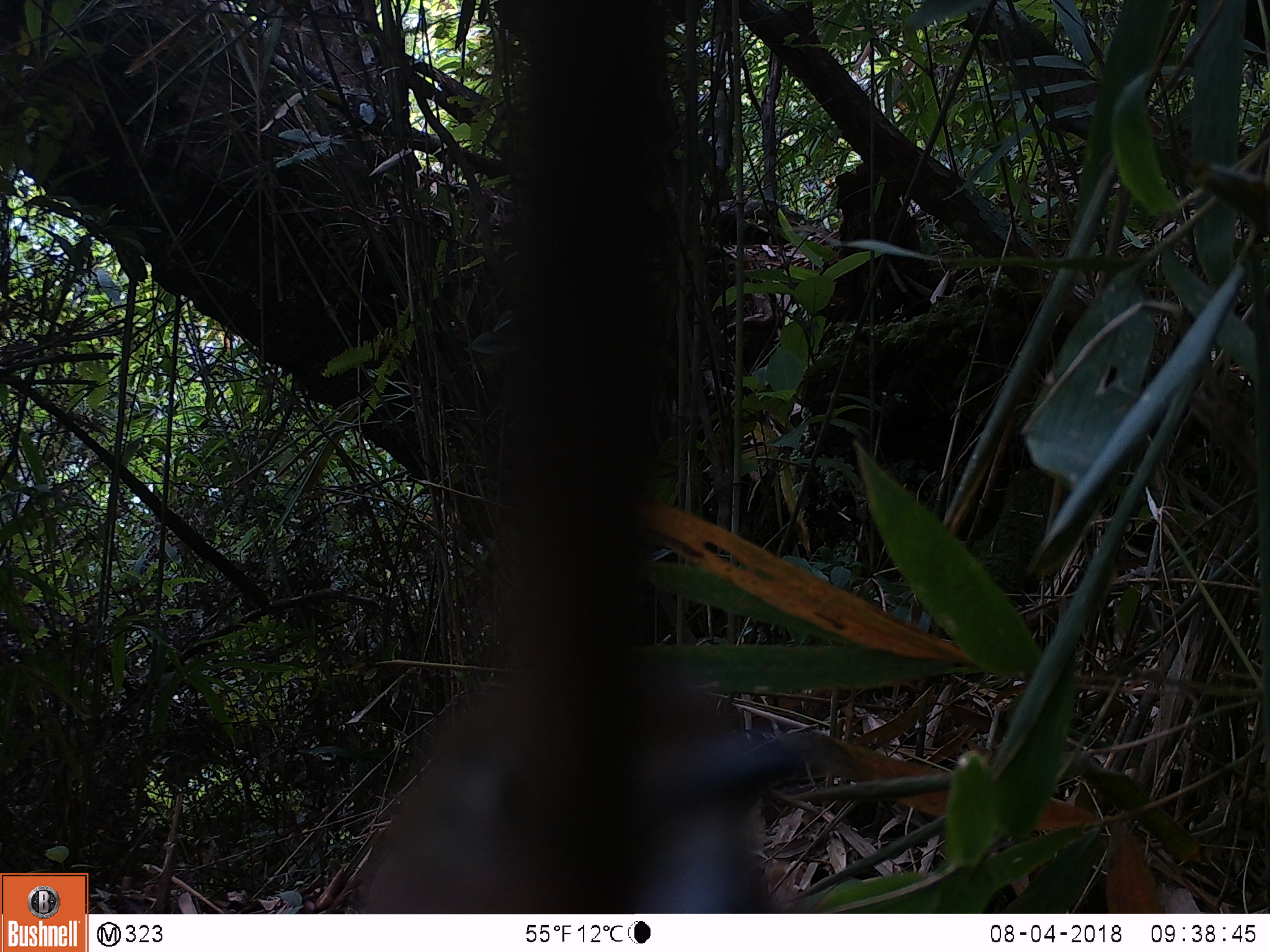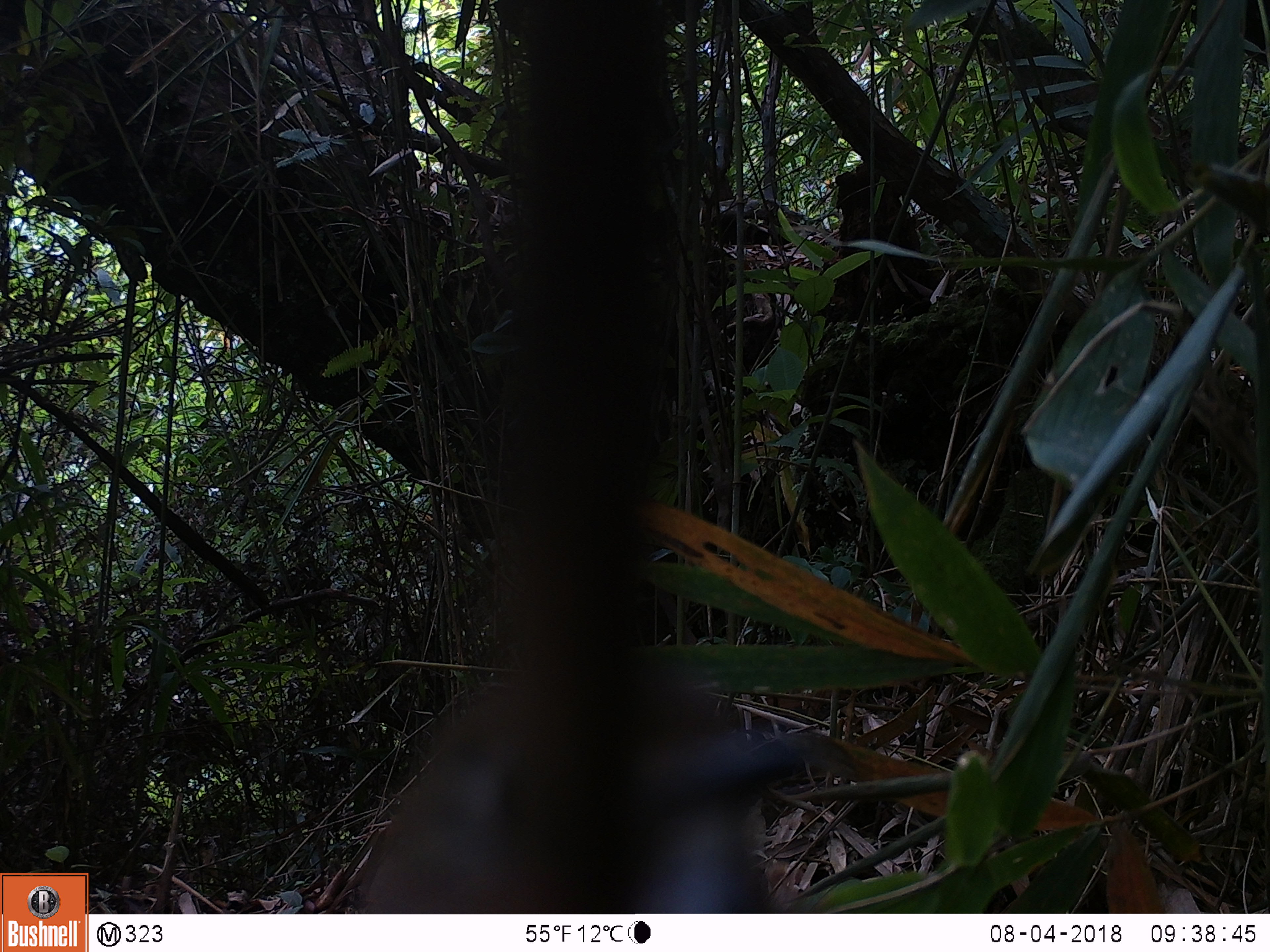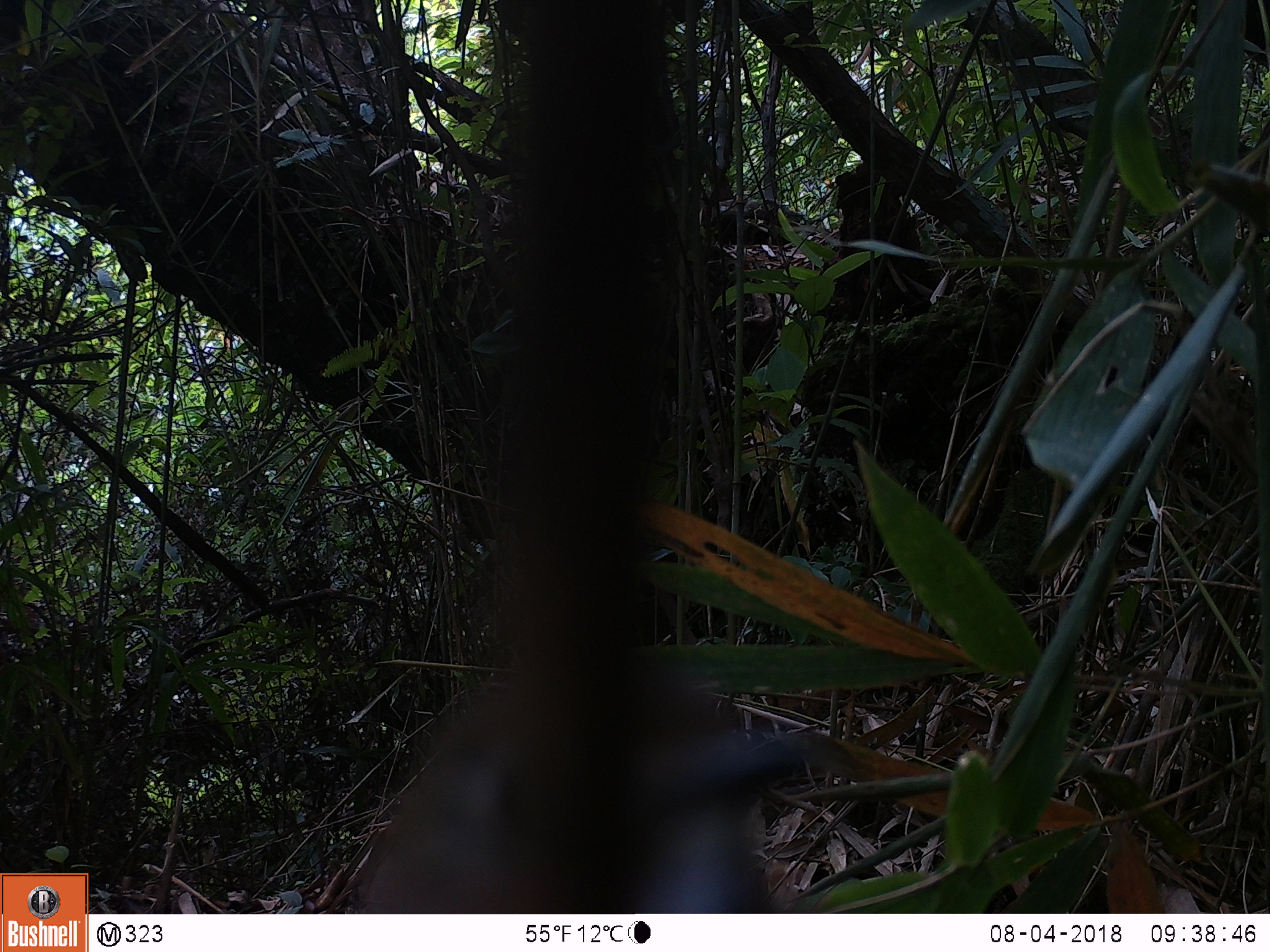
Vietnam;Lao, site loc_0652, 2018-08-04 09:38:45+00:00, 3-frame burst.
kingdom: Animalia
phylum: Chordata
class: Aves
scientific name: Aves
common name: bird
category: unidentified bird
Unidentified bird (bird) (Aves). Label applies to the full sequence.